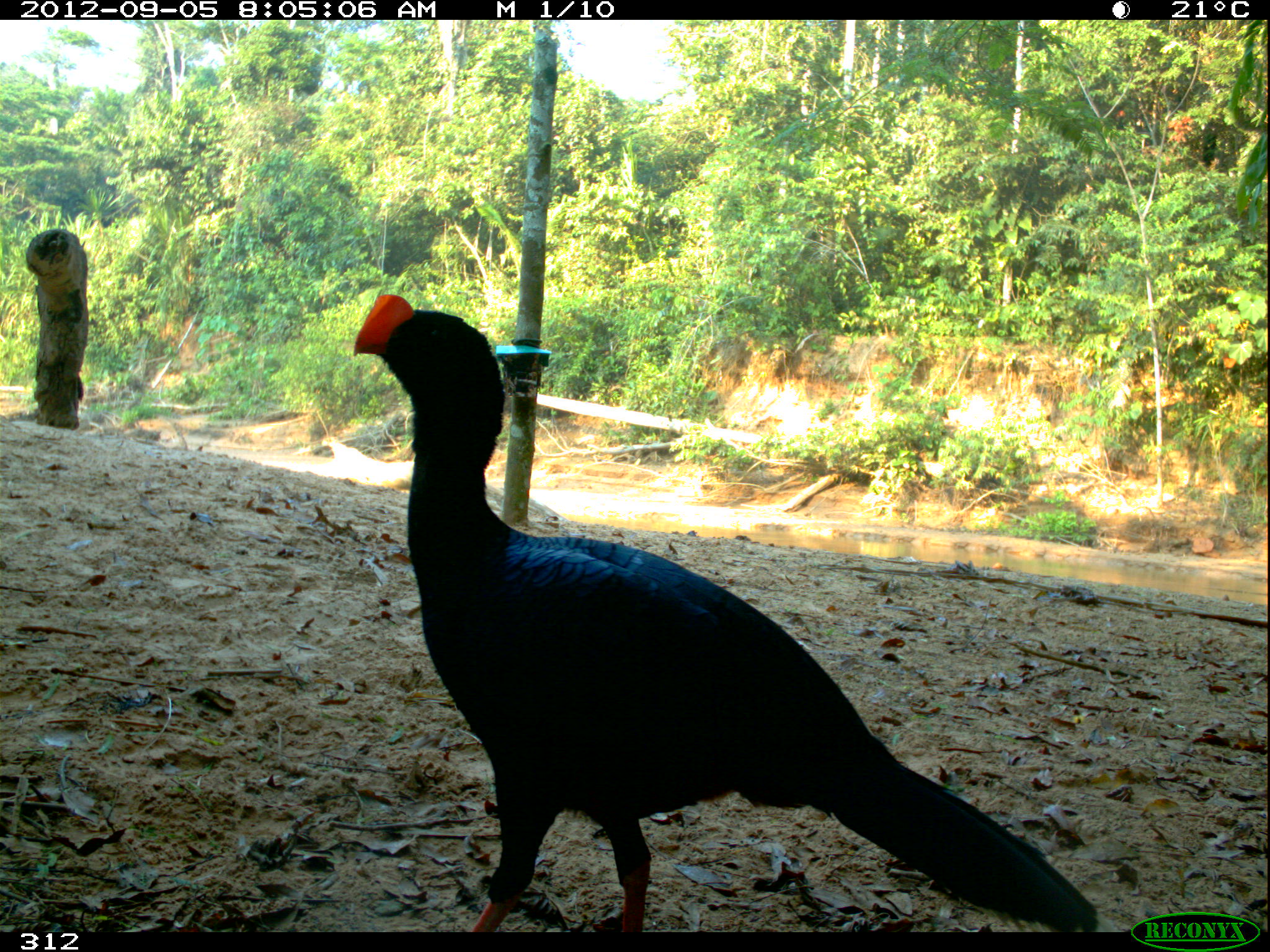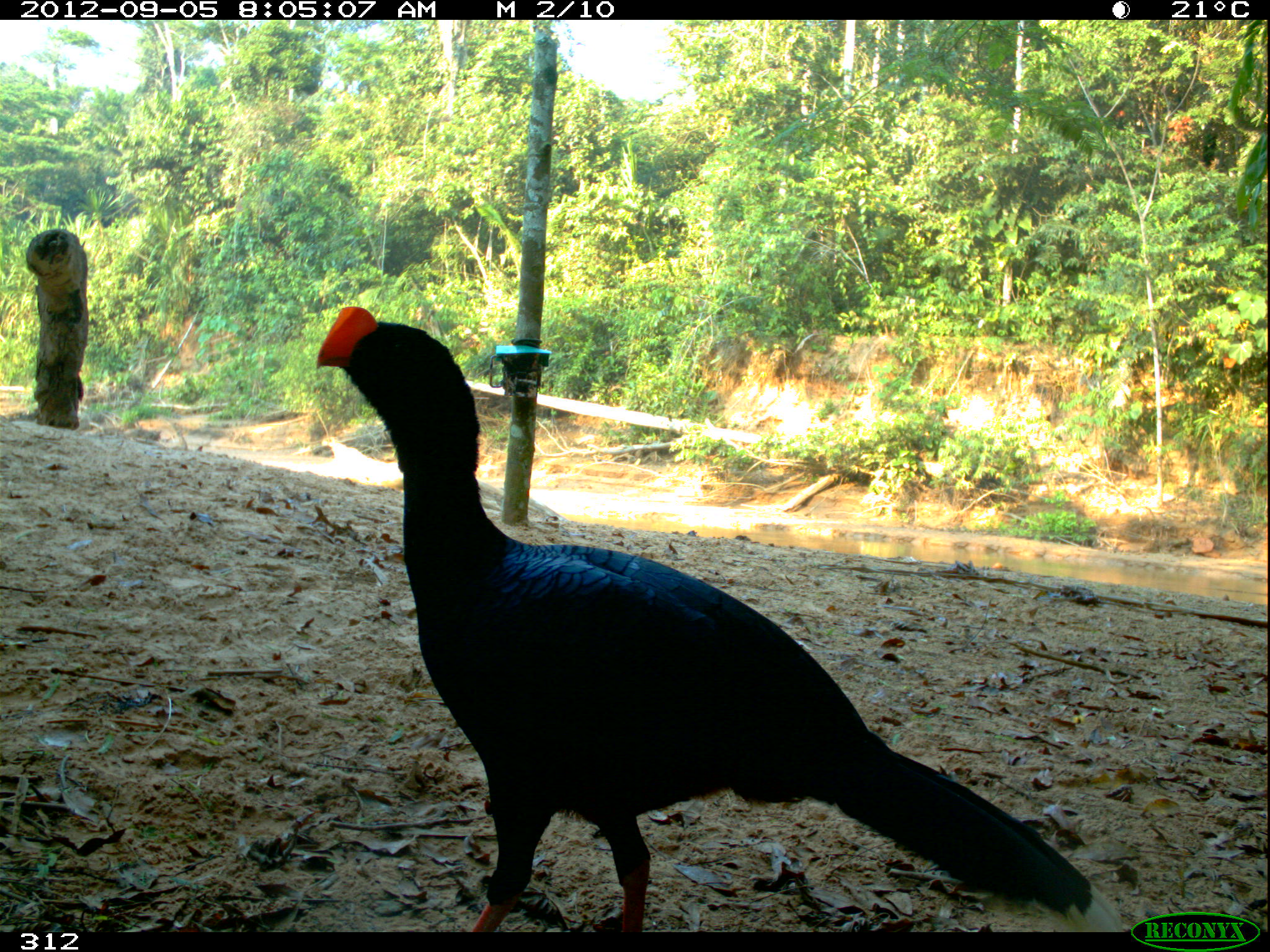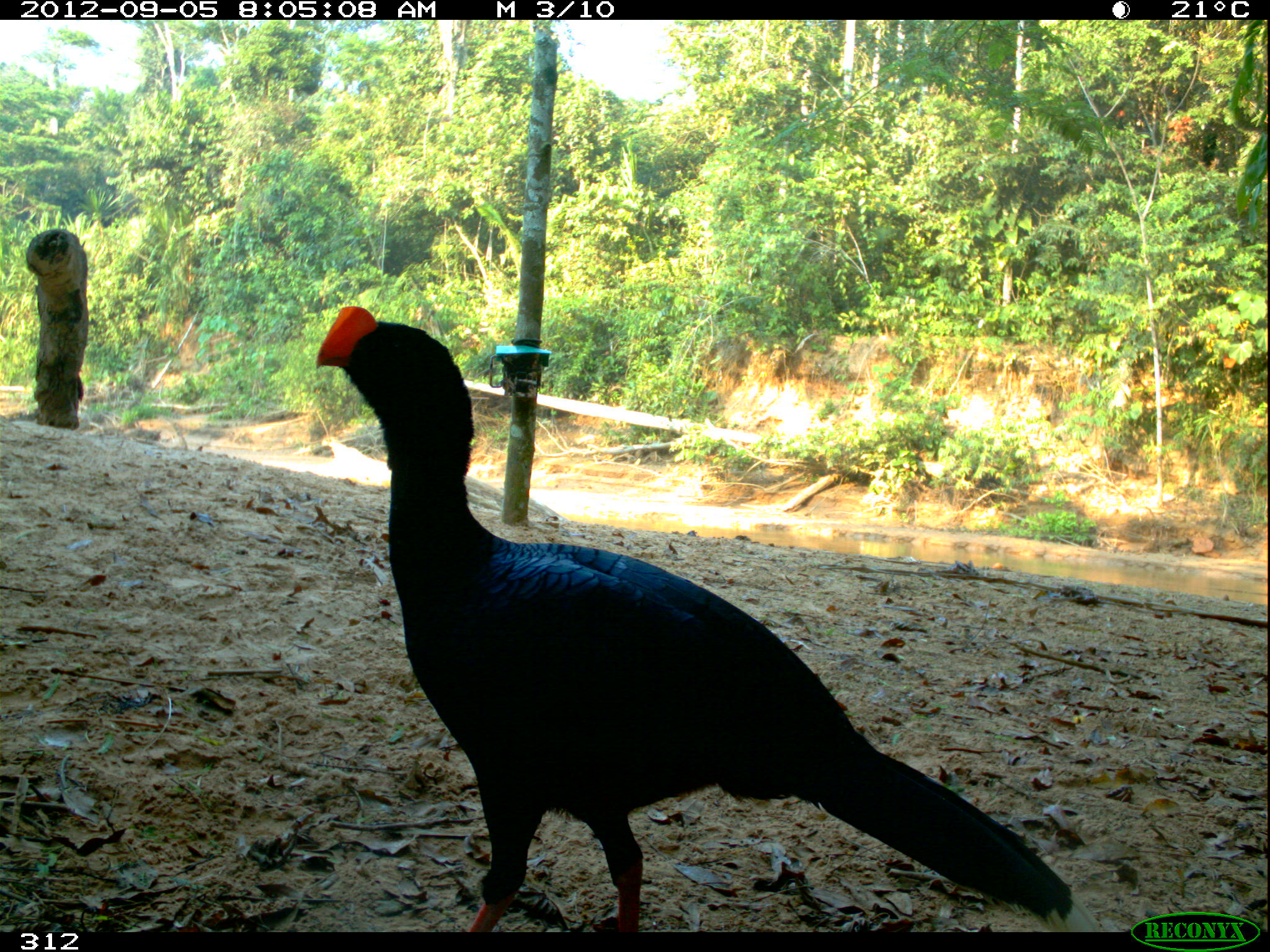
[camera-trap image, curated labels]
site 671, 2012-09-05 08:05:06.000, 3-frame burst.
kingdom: Animalia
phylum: Chordata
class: Aves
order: Galliformes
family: Cracidae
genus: Mitu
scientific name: Mitu tuberosum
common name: razor-billed curassow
Mitu tuberosum (razor-billed curassow).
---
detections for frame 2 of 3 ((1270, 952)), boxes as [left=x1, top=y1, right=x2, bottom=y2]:
mitu tuberosum: [left=313, top=305, right=1134, bottom=930]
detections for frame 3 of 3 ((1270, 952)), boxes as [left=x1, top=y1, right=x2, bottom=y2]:
mitu tuberosum: [left=314, top=303, right=1105, bottom=930]